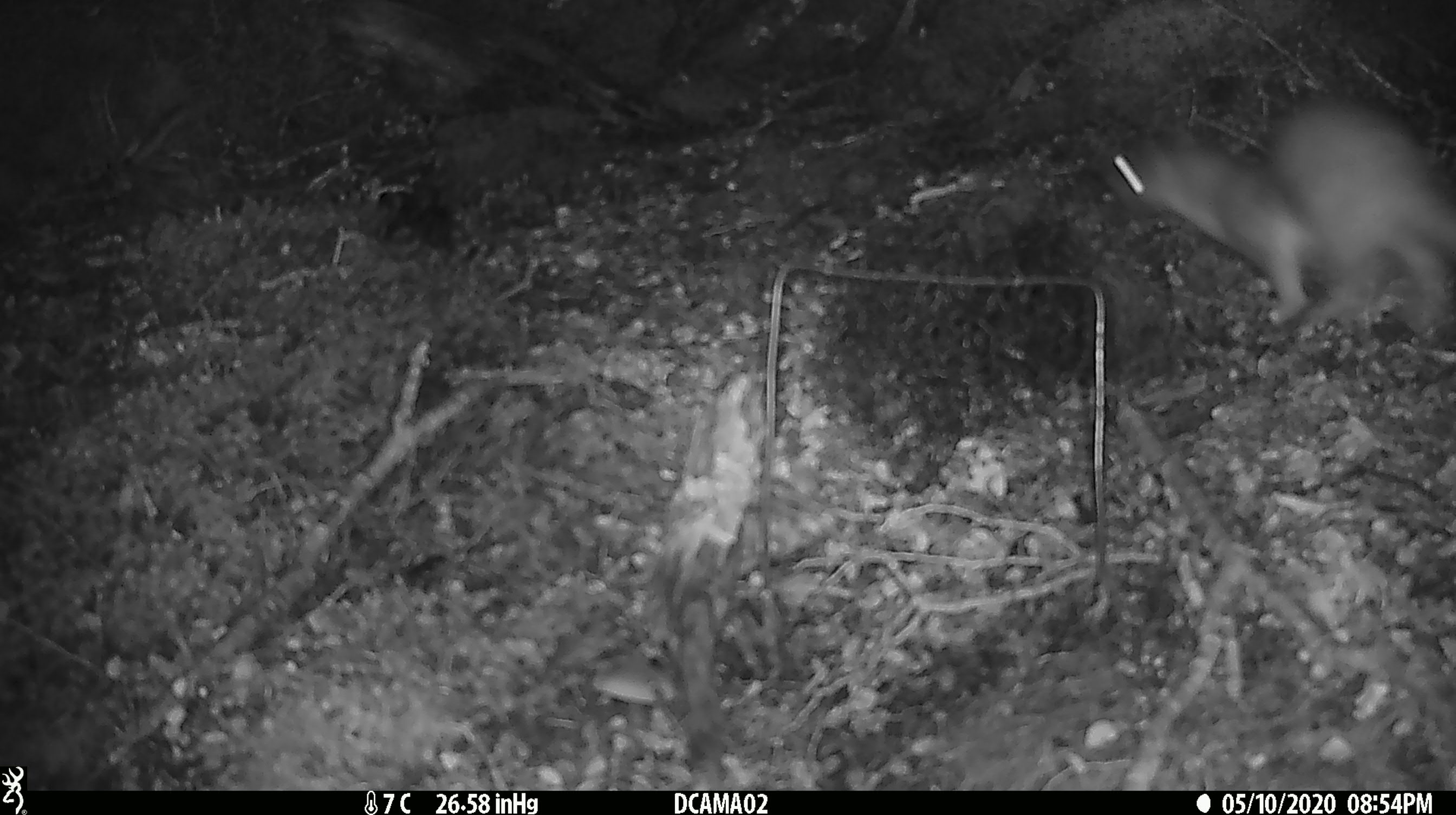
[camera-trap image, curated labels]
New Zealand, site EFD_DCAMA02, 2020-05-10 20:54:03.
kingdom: Animalia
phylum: Chordata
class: Mammalia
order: Carnivora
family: Mustelidae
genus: Mustela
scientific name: Mustela erminea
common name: stoat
Stoat (Mustela erminea).